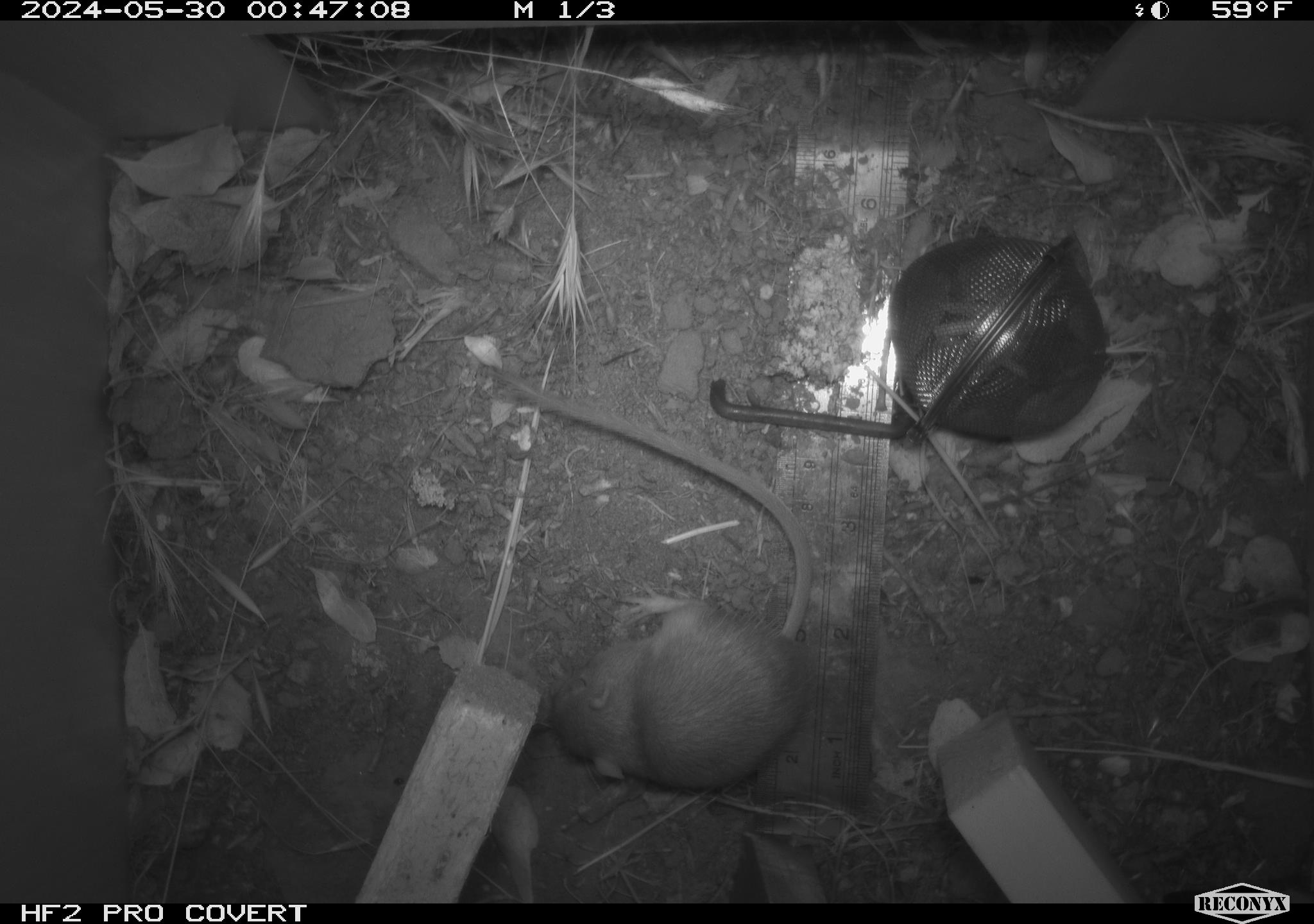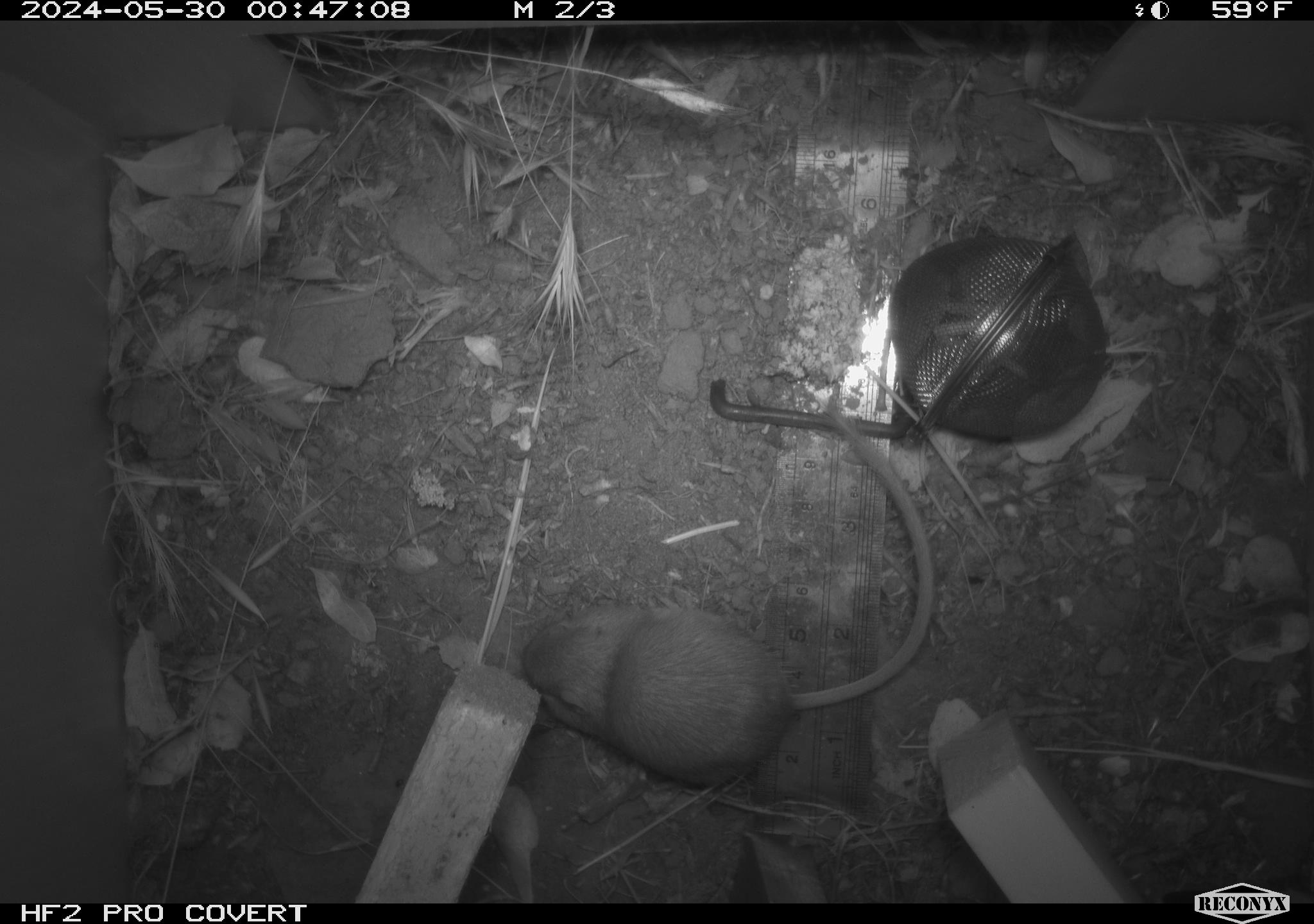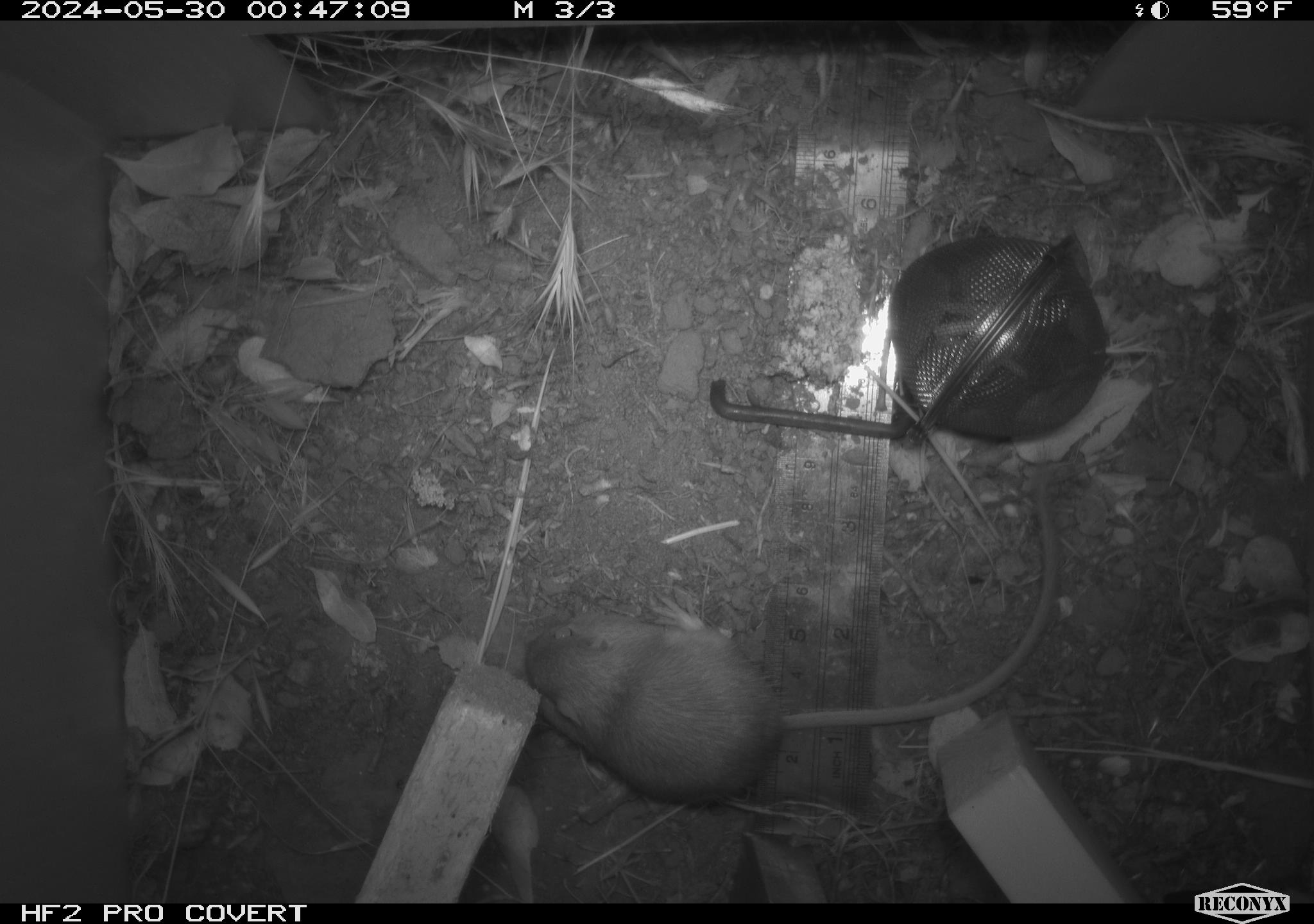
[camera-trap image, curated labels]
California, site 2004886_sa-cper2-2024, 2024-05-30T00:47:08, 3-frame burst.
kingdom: Animalia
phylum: Chordata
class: Mammalia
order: Rodentia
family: Heteromyidae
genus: Dipodomys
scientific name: Dipodomys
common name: kangaroo rats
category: dipodomys species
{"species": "dipodomys species (kangaroo rats) (Dipodomys)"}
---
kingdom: Animalia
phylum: Chordata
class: Mammalia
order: Rodentia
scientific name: Rodentia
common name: rodent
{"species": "rodent (Rodentia)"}